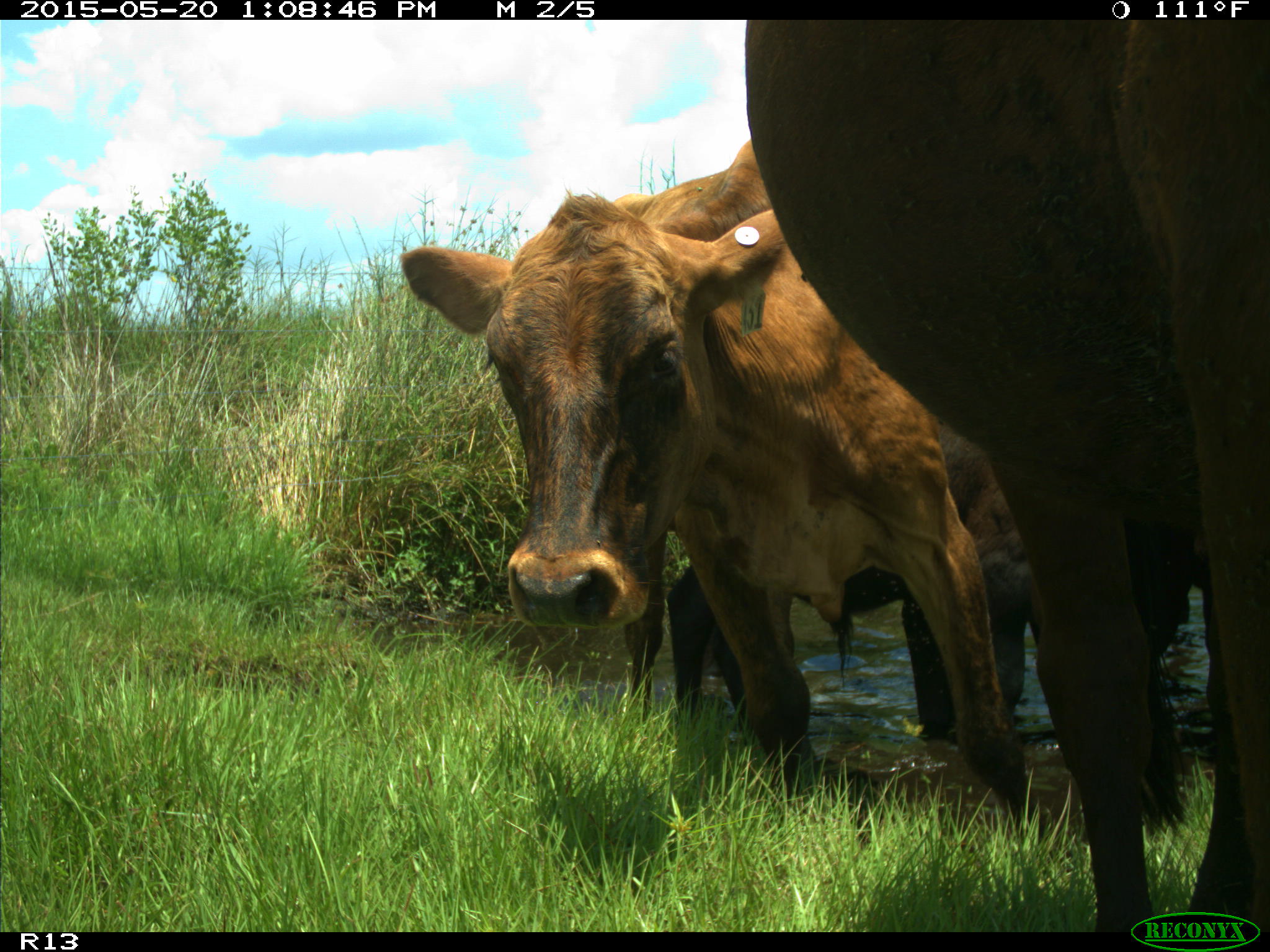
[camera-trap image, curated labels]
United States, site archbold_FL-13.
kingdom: Animalia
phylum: Chordata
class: Mammalia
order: Artiodactyla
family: Bovidae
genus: Bos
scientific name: Bos taurus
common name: domestic cow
Bos taurus (domestic cow).